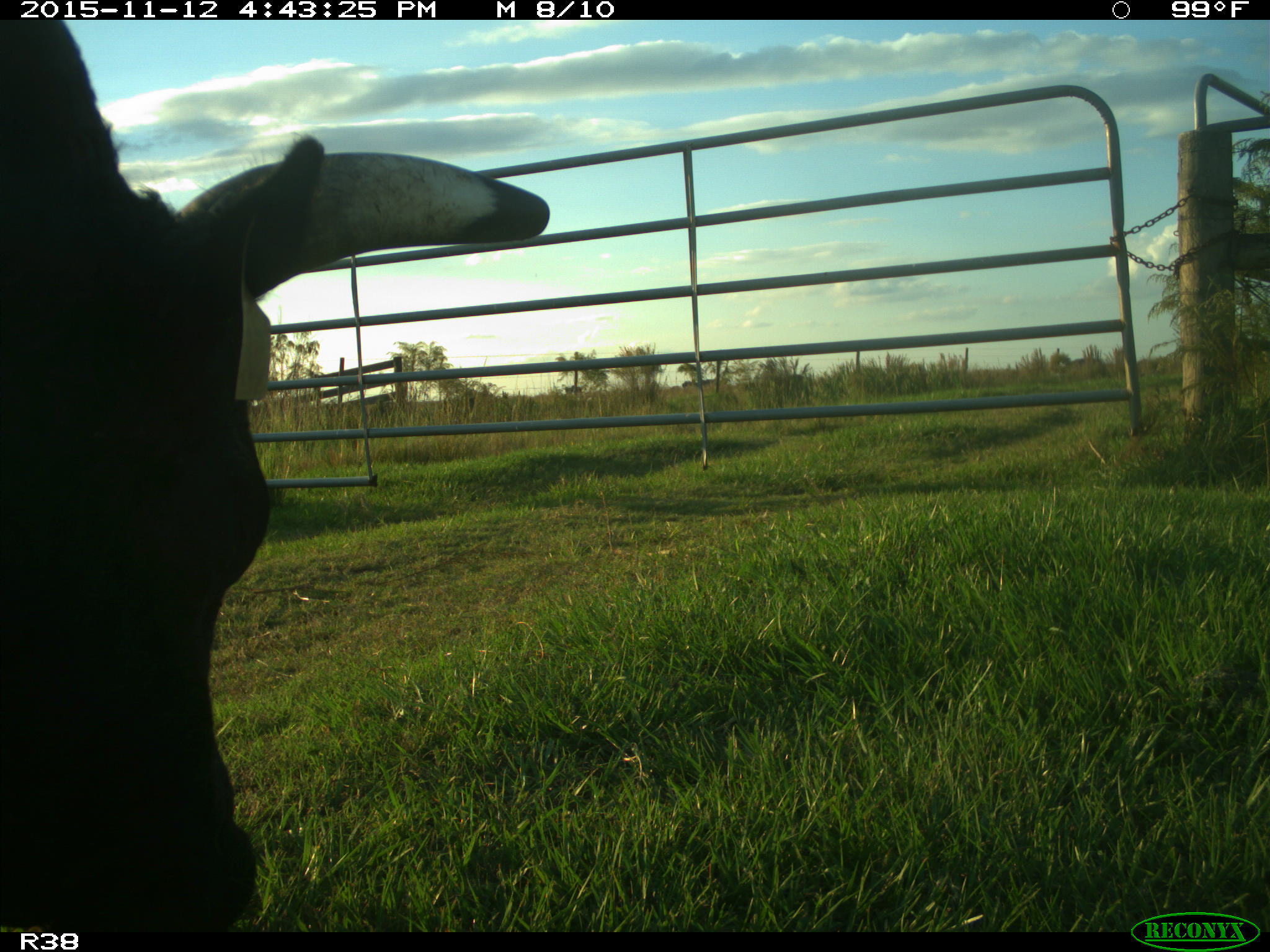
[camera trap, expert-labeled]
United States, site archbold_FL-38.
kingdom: Animalia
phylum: Chordata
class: Mammalia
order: Artiodactyla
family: Bovidae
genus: Bos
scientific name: Bos taurus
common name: domestic cow